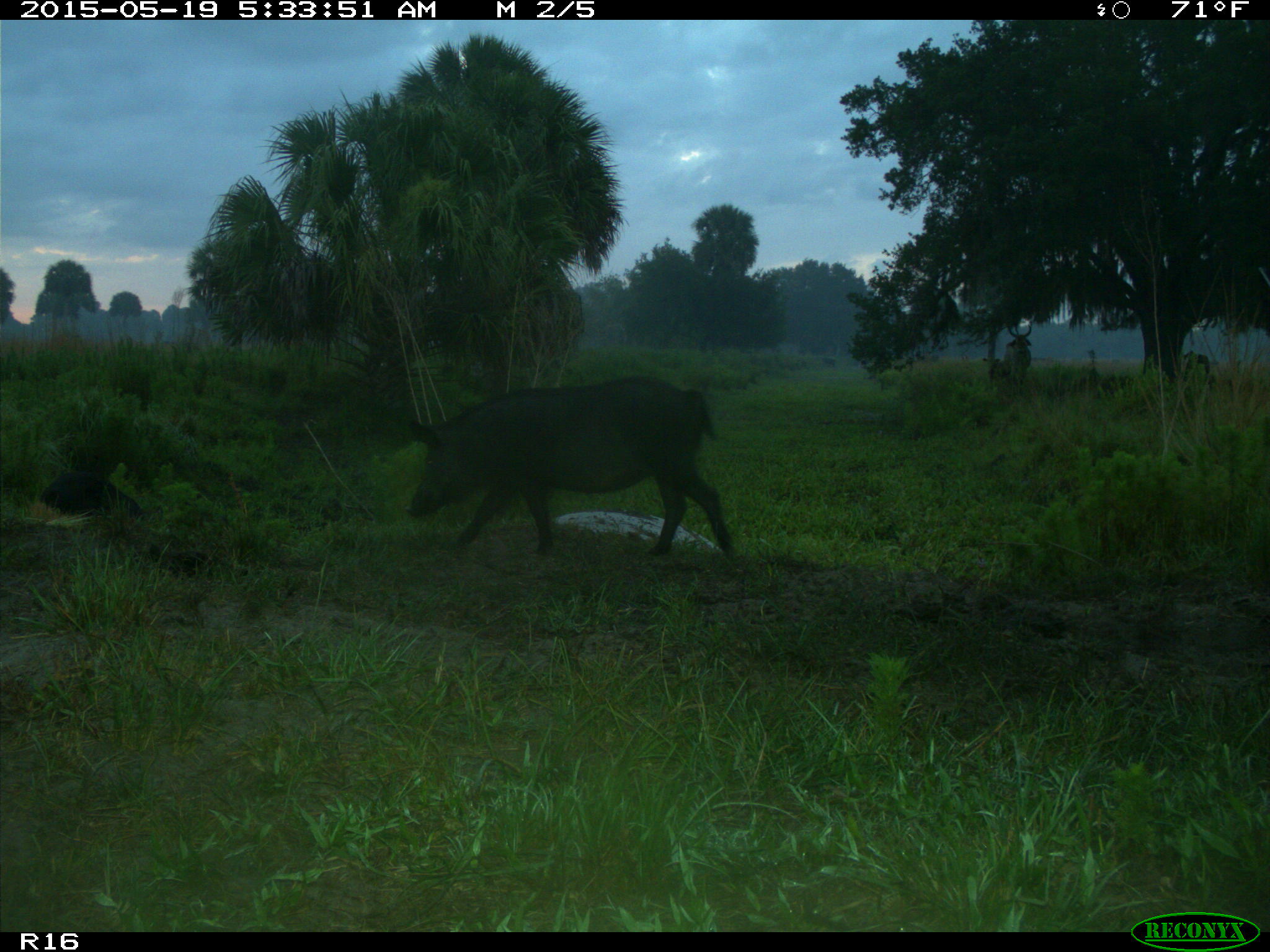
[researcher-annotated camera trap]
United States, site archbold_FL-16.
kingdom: Animalia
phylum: Chordata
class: Mammalia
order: Artiodactyla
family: Suidae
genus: Sus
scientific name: Sus scrofa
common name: wild boar